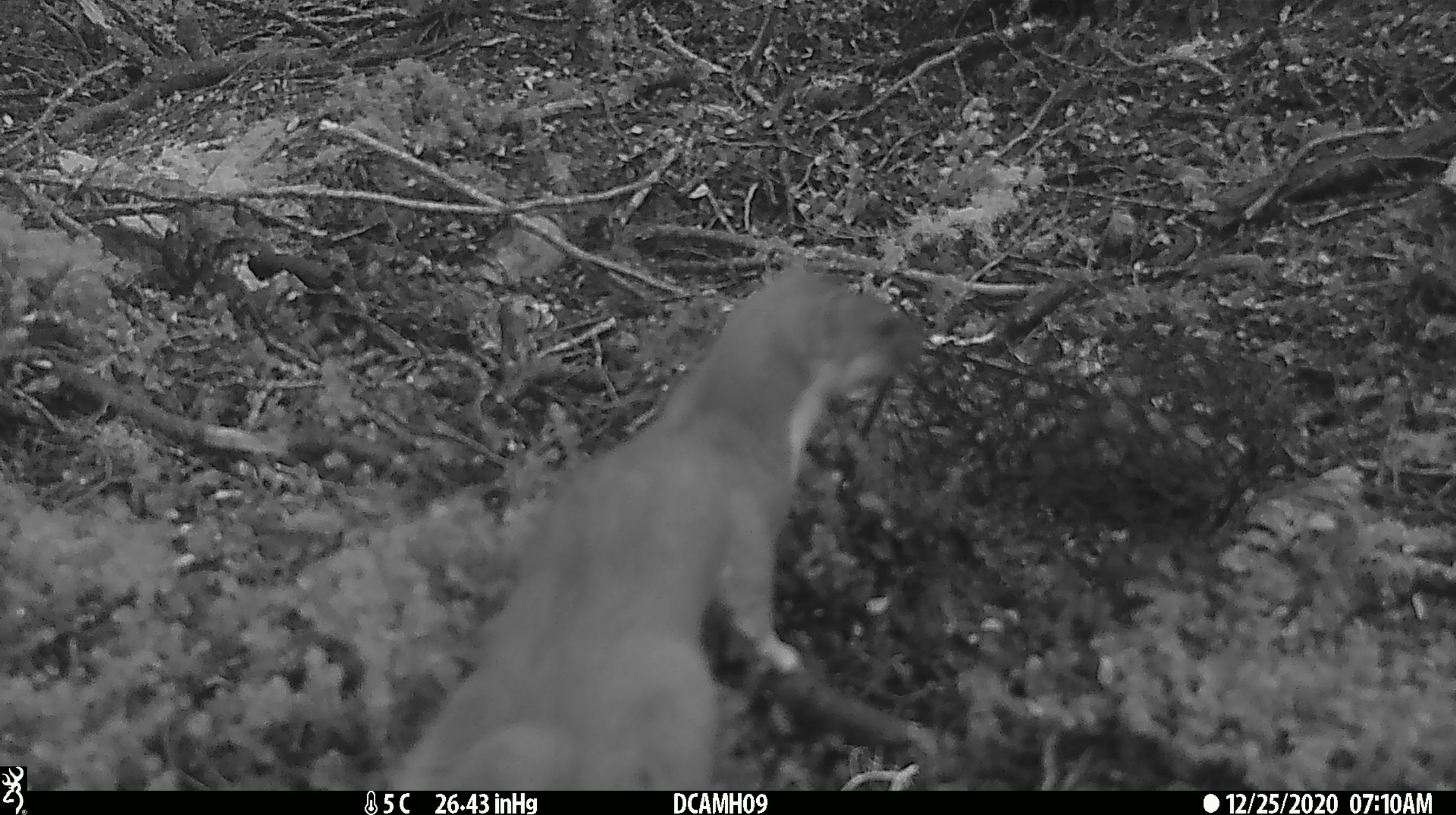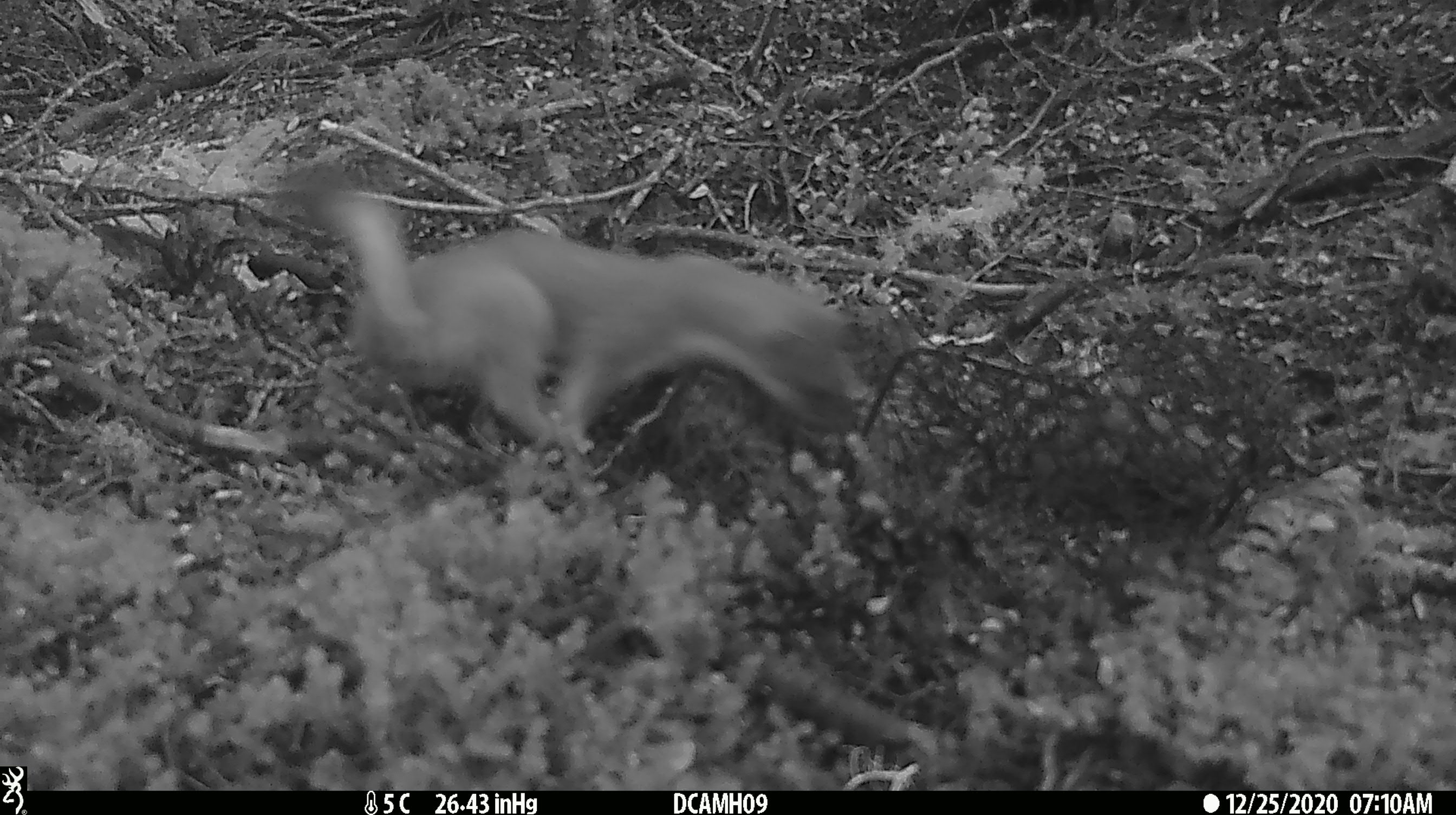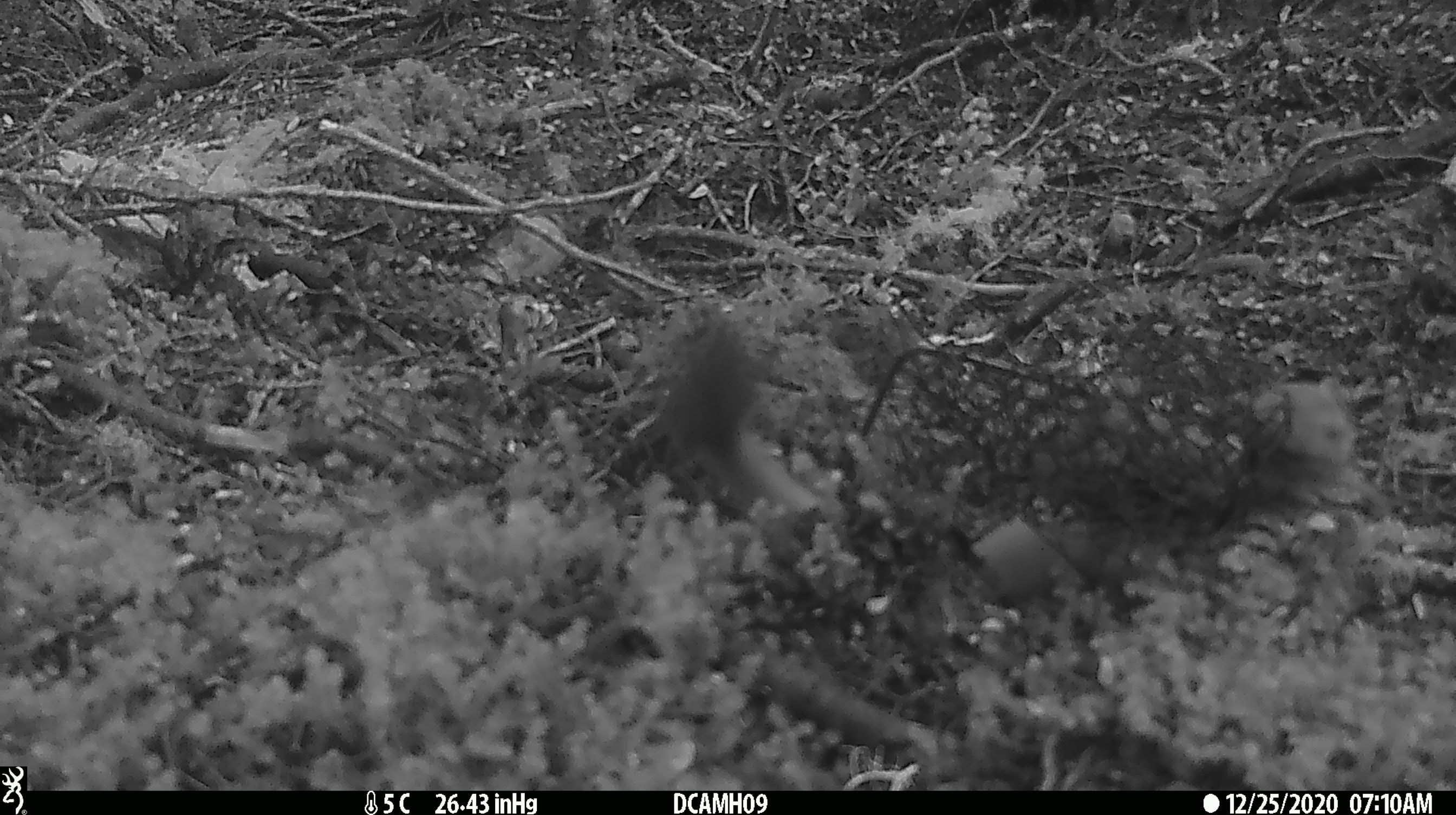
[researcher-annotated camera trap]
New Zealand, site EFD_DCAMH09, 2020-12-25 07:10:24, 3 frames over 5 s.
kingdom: Animalia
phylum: Chordata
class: Mammalia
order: Carnivora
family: Mustelidae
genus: Mustela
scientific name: Mustela erminea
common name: stoat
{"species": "stoat (Mustela erminea)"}